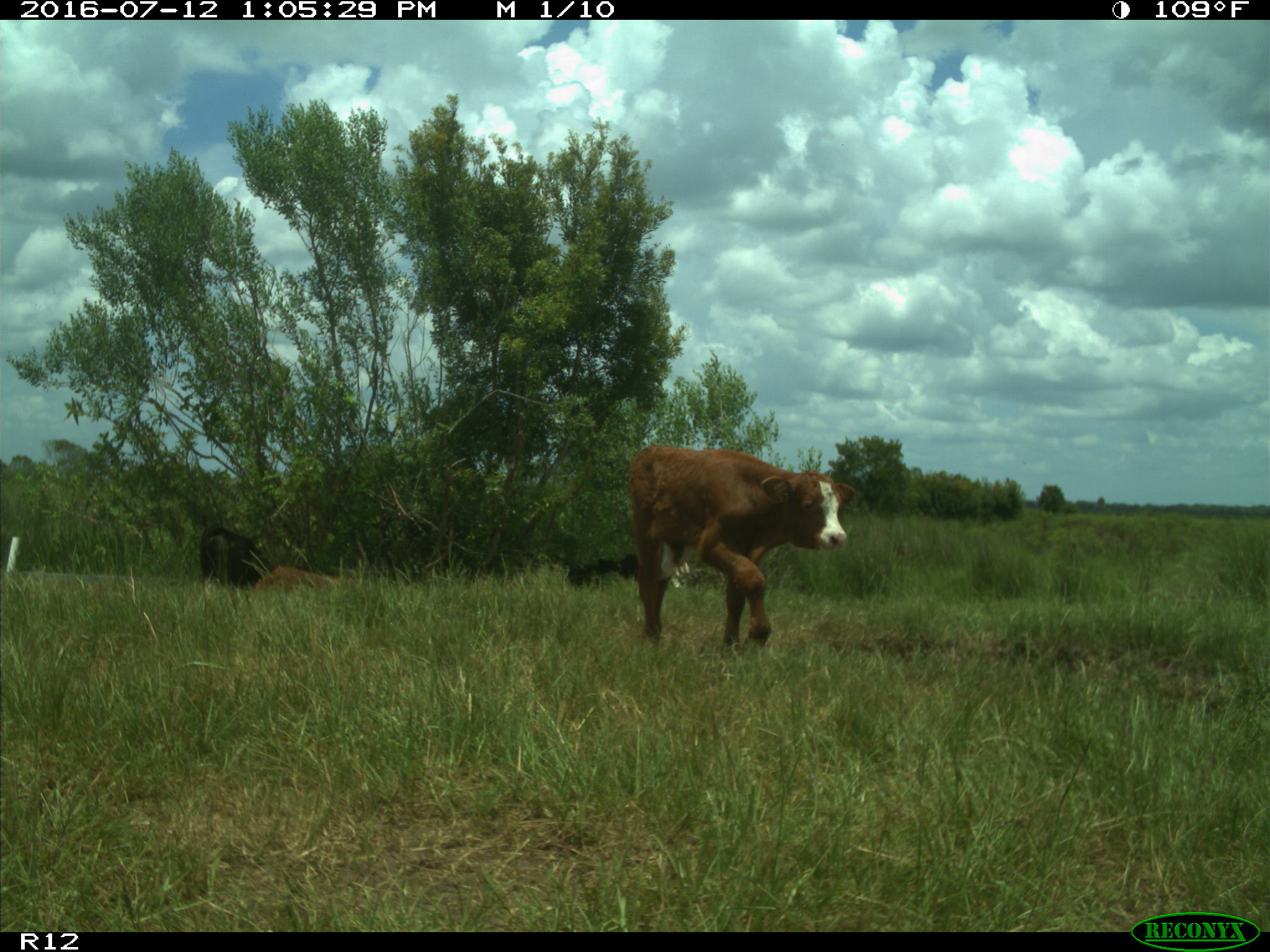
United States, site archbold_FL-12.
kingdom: Animalia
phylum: Chordata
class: Mammalia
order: Artiodactyla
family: Bovidae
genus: Bos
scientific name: Bos taurus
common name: domestic cow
Bos taurus (domestic cow).